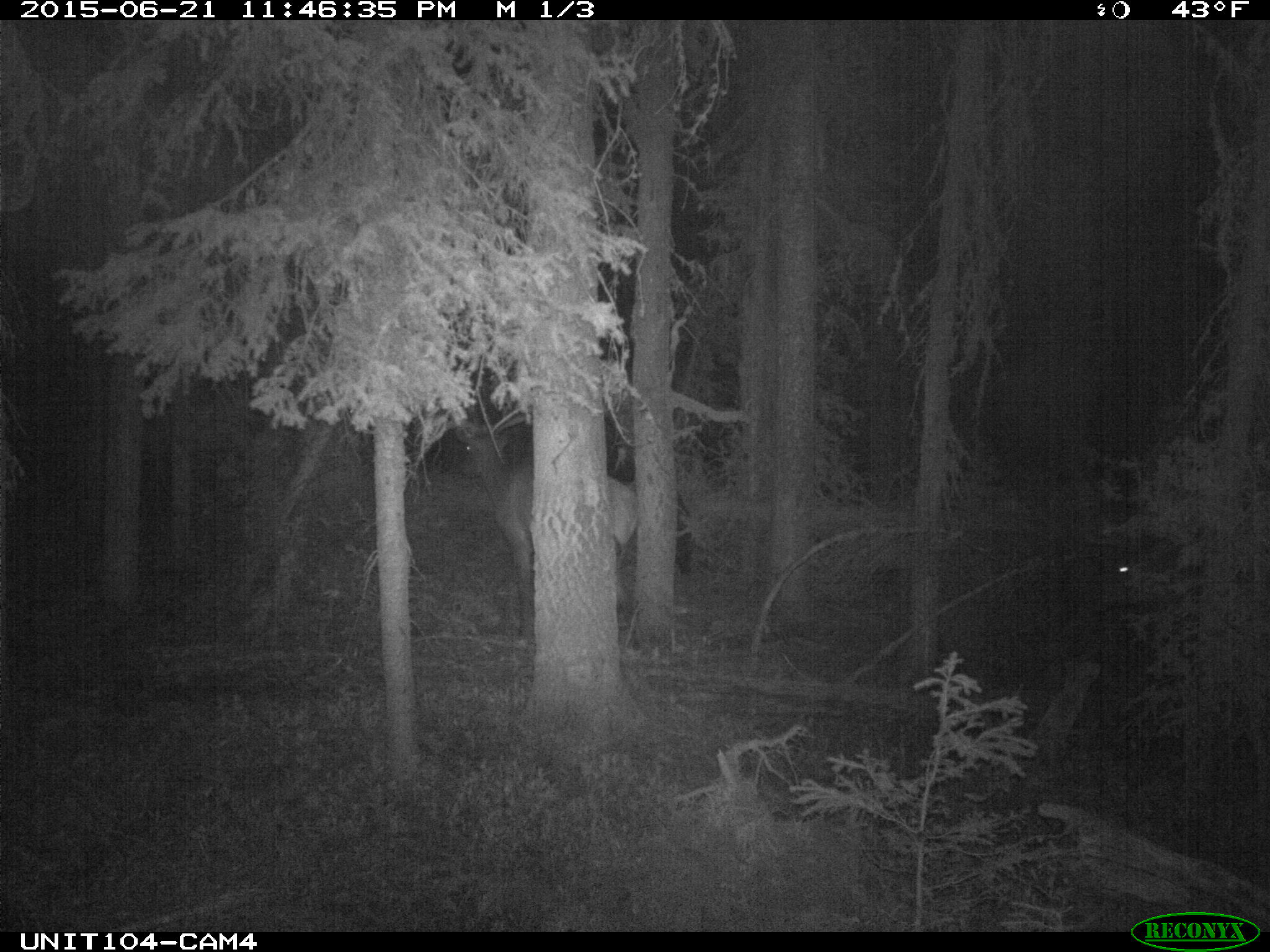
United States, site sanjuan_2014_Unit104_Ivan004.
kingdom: Animalia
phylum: Chordata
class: Mammalia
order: Artiodactyla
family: Cervidae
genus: Cervus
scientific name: Cervus elaphus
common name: red deer